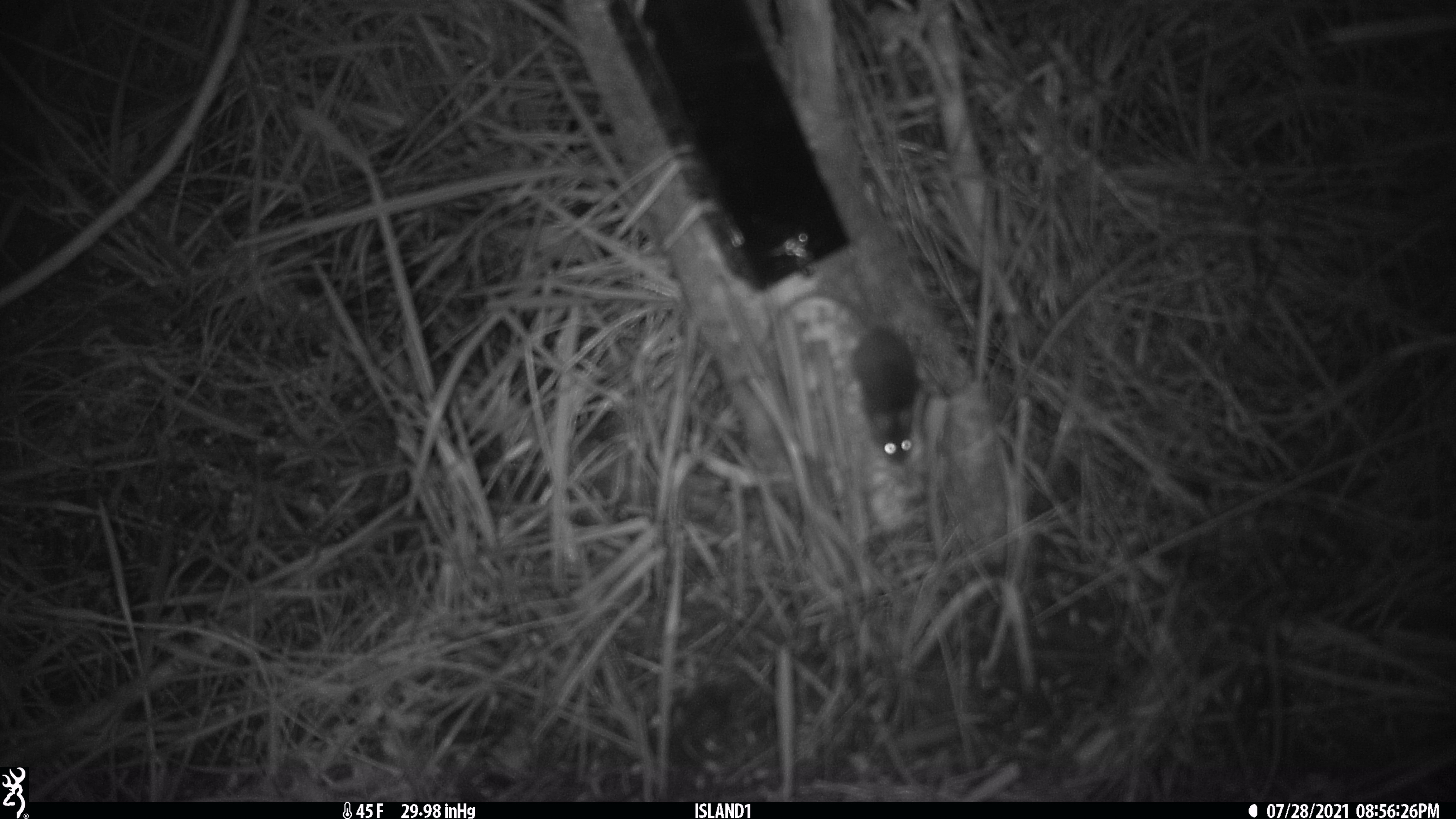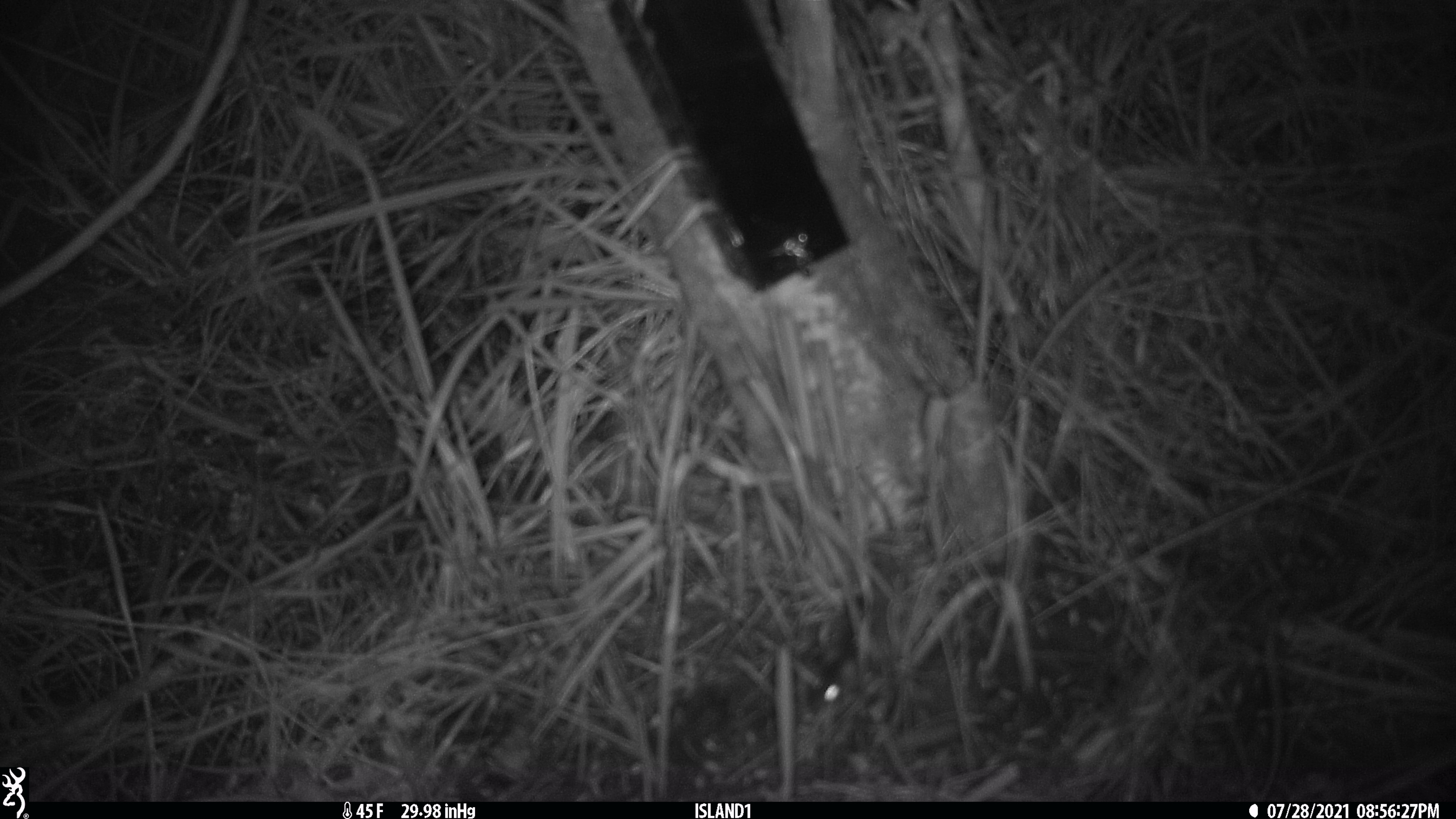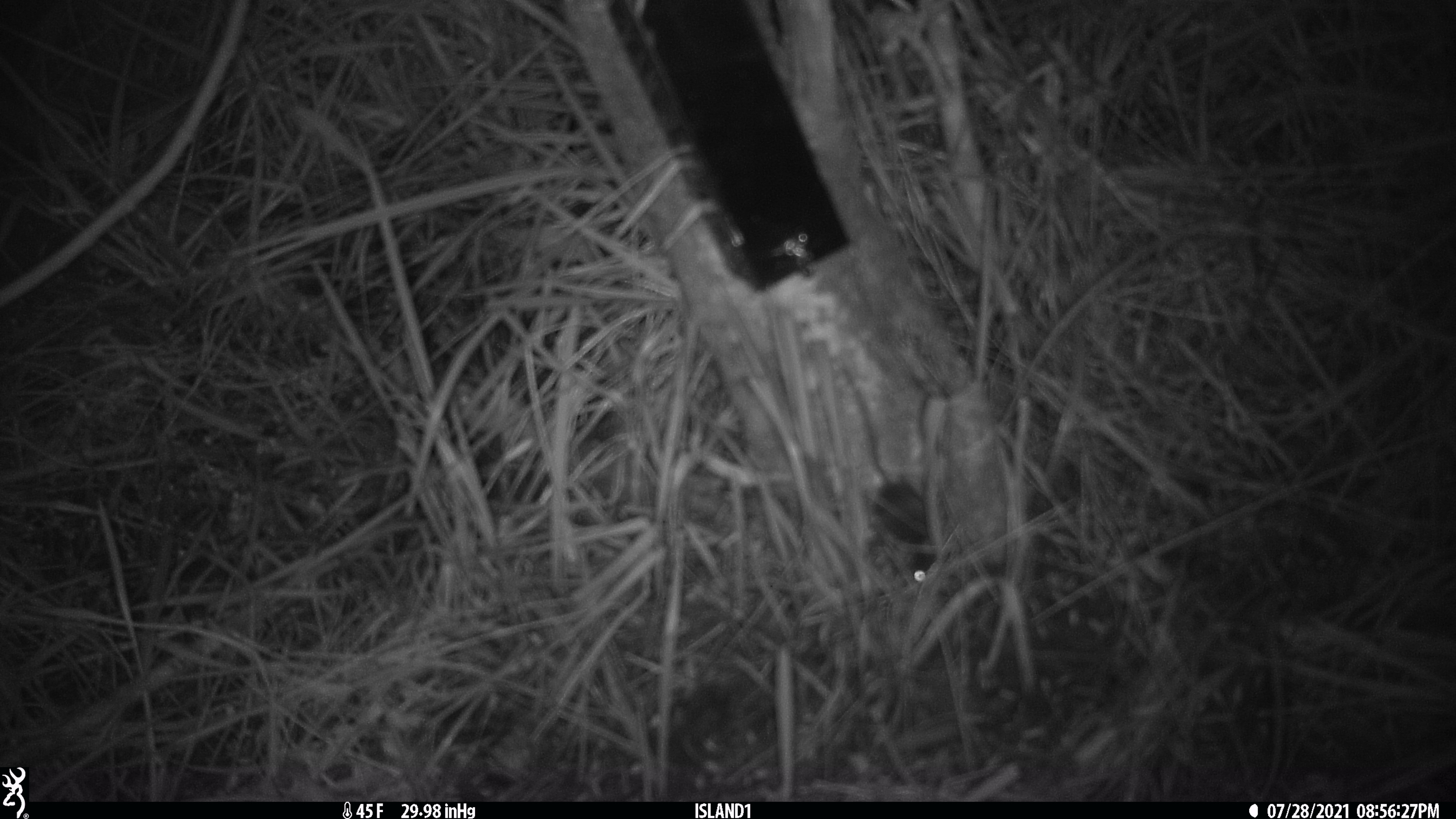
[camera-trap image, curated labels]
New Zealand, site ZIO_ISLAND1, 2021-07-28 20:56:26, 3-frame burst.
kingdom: Animalia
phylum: Chordata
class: Mammalia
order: Rodentia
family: Muridae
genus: Mus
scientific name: Mus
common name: mouse